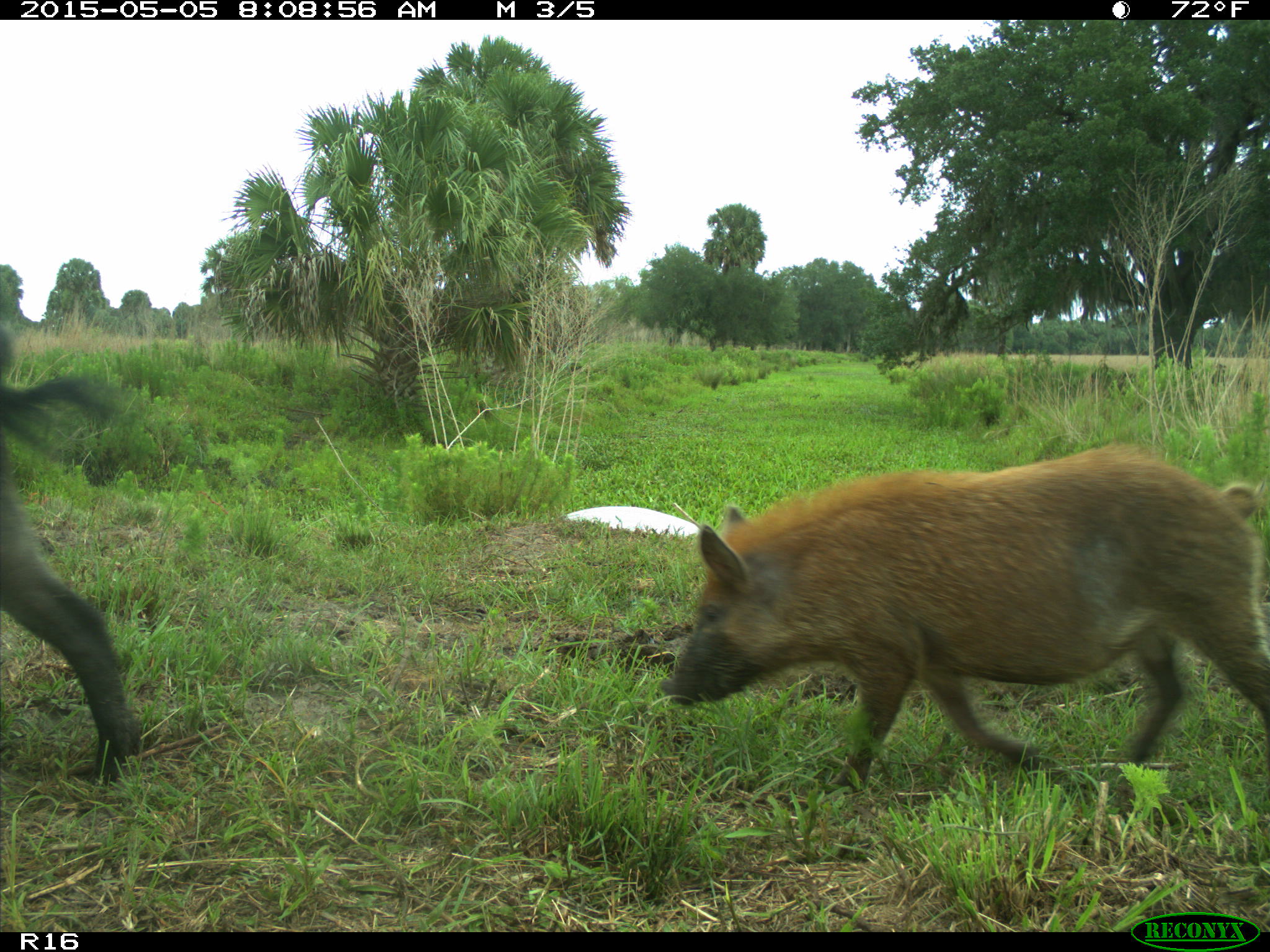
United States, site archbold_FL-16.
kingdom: Animalia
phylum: Chordata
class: Mammalia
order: Artiodactyla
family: Suidae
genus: Sus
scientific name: Sus scrofa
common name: wild boar